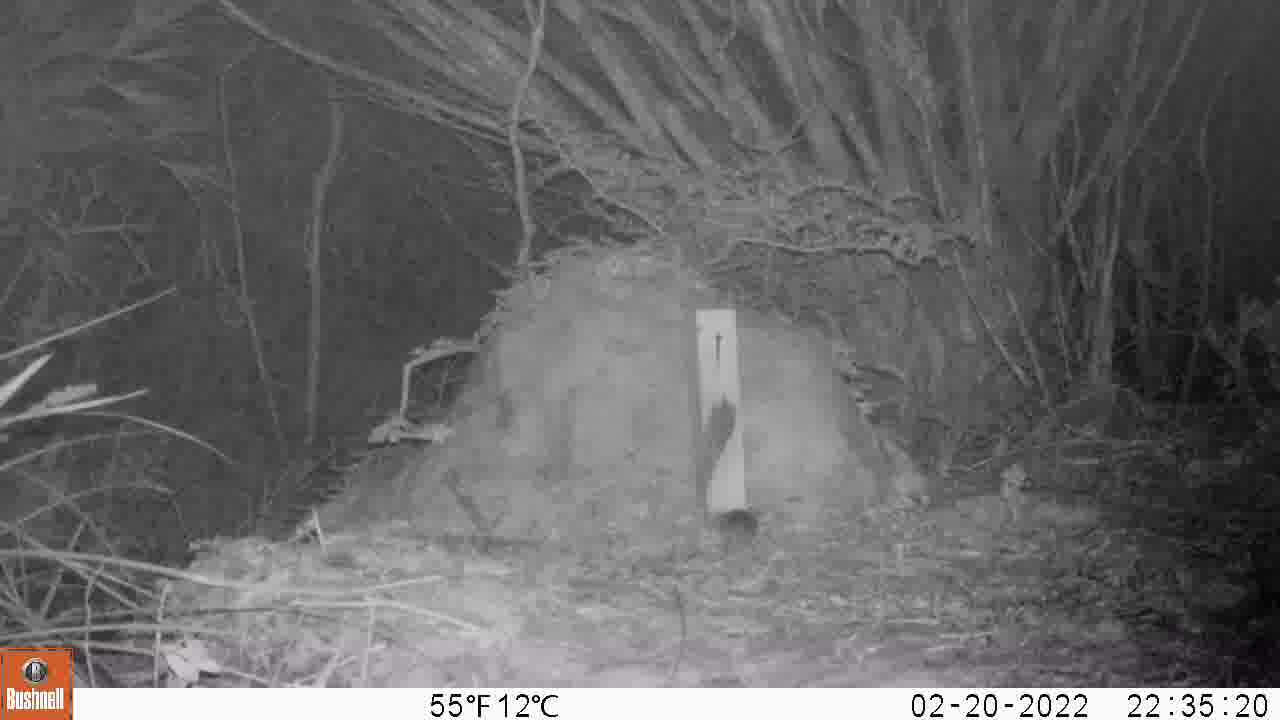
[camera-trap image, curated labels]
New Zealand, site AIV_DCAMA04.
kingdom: Animalia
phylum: Chordata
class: Mammalia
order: Rodentia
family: Muridae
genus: Mus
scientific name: Mus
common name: mouse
Mouse (Mus).